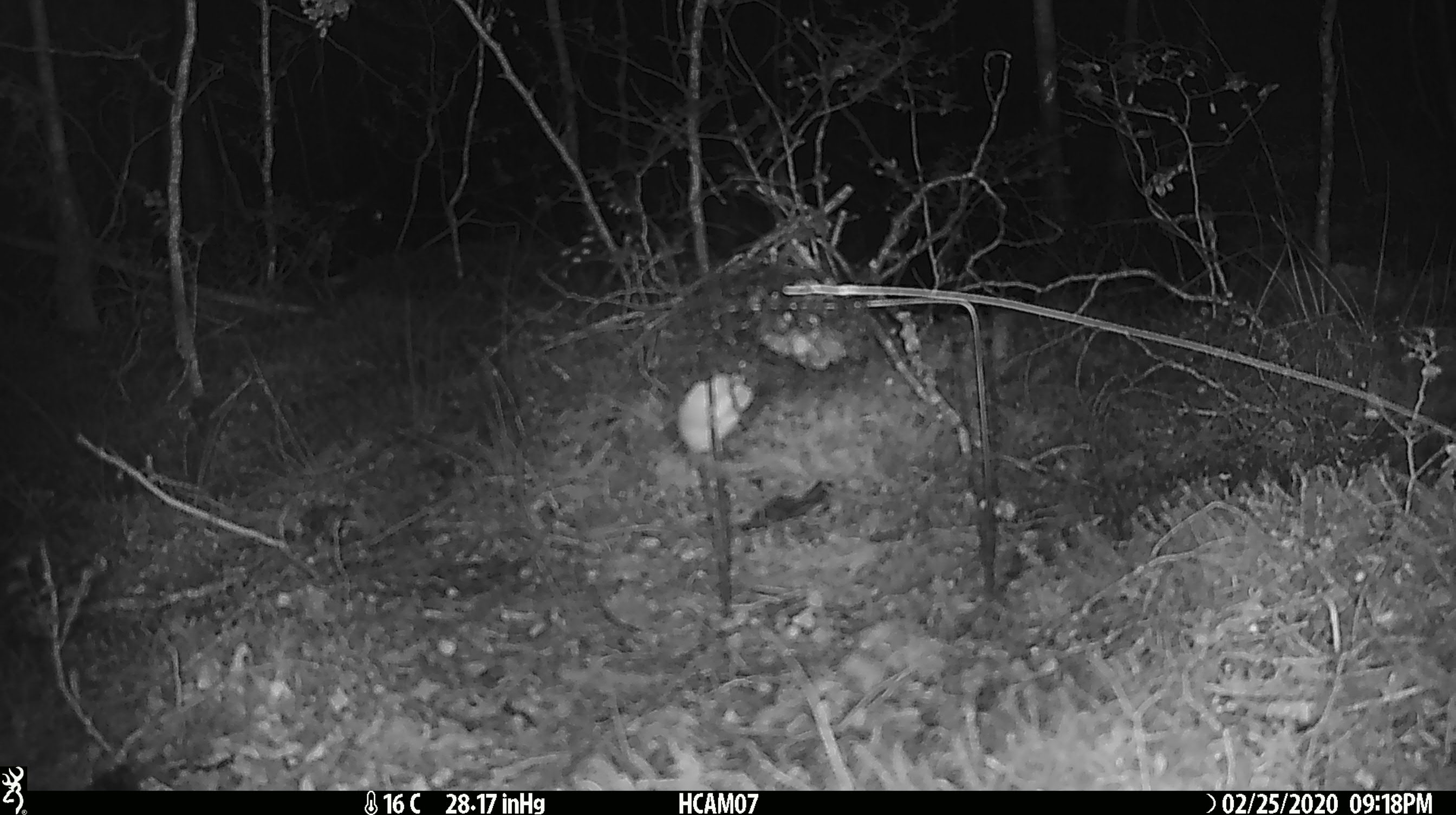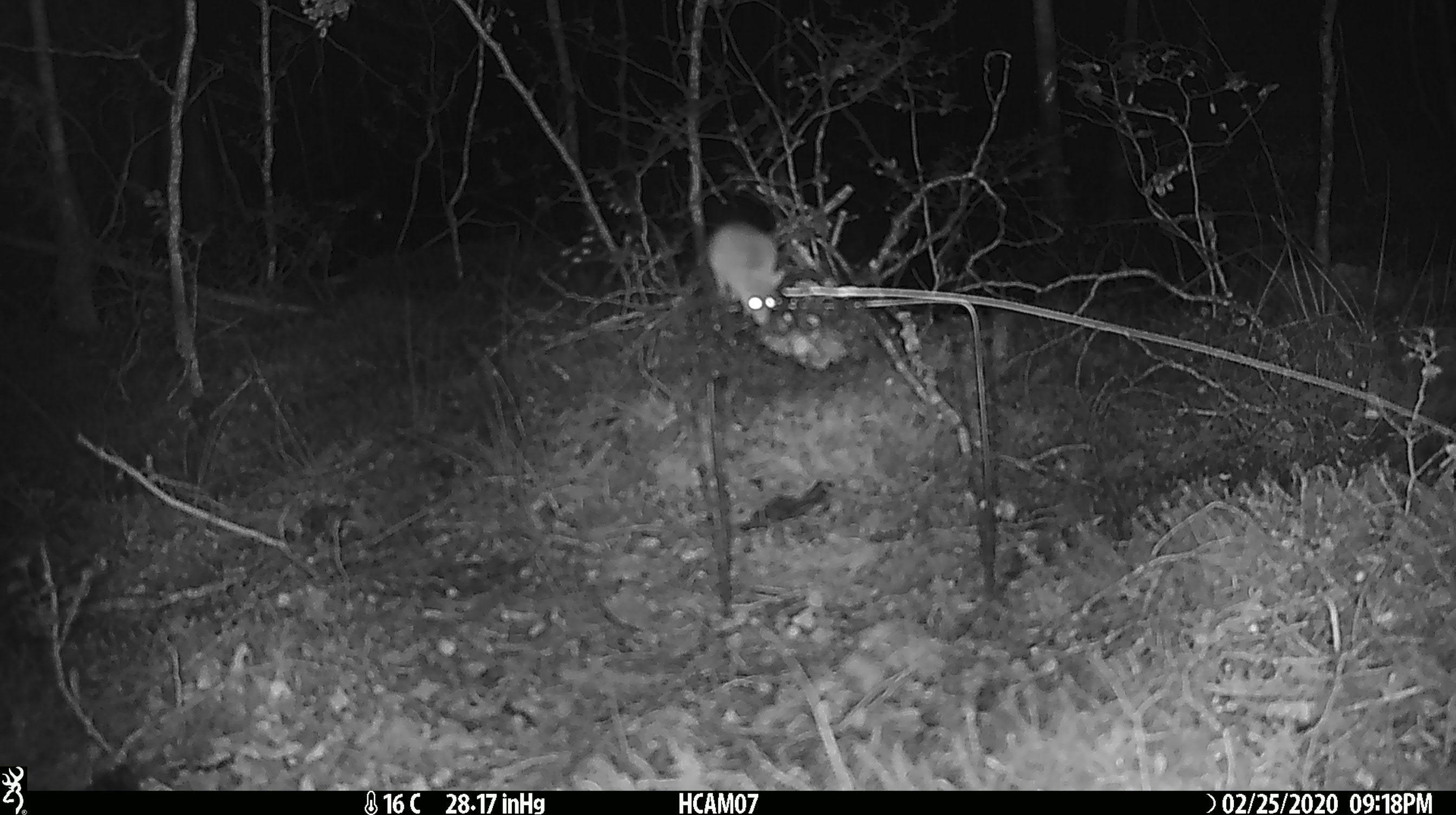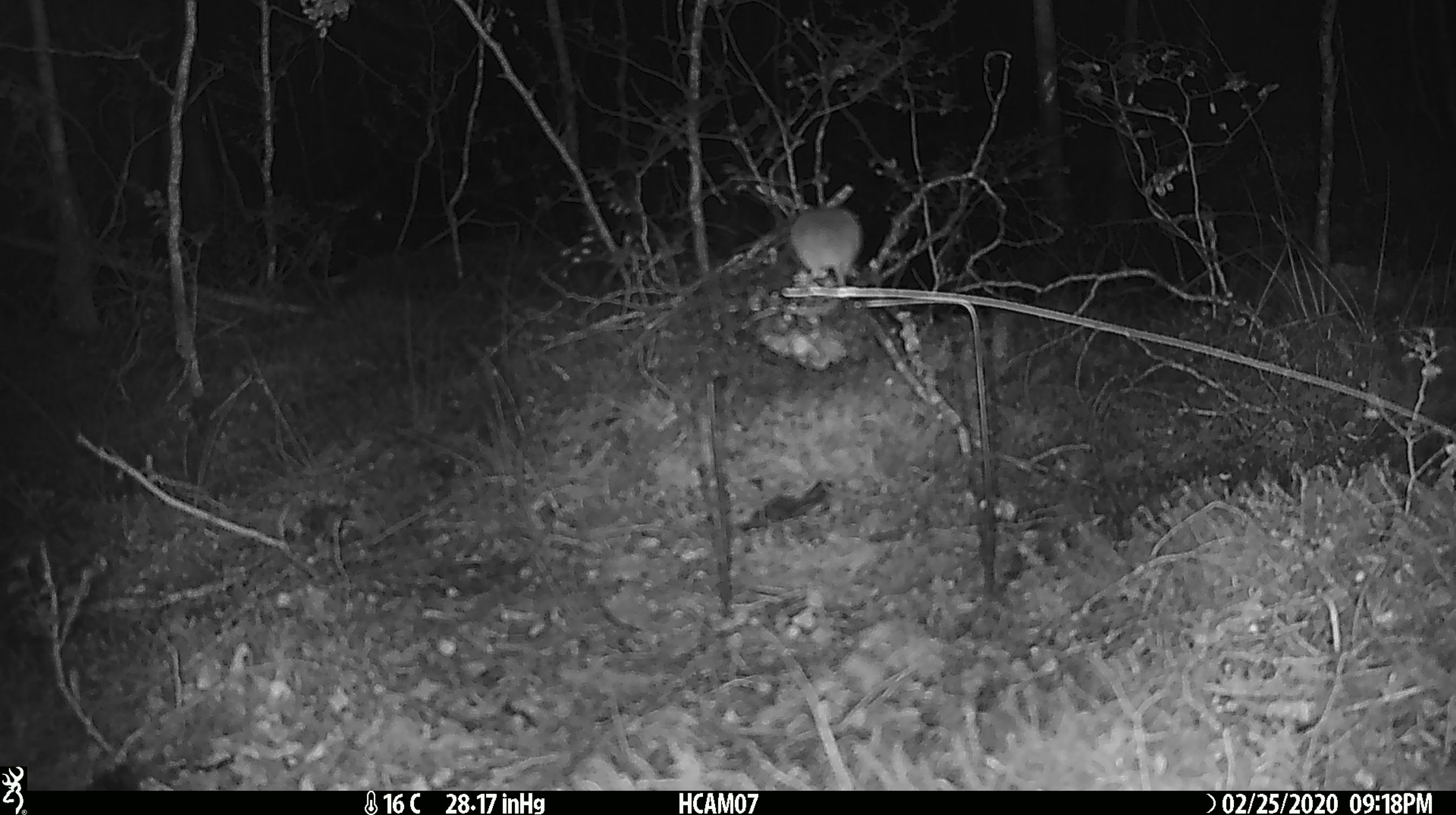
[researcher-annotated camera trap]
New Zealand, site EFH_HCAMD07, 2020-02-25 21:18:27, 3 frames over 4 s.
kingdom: Animalia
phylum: Chordata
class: Mammalia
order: Rodentia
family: Muridae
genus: Mus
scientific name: Mus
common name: mouse